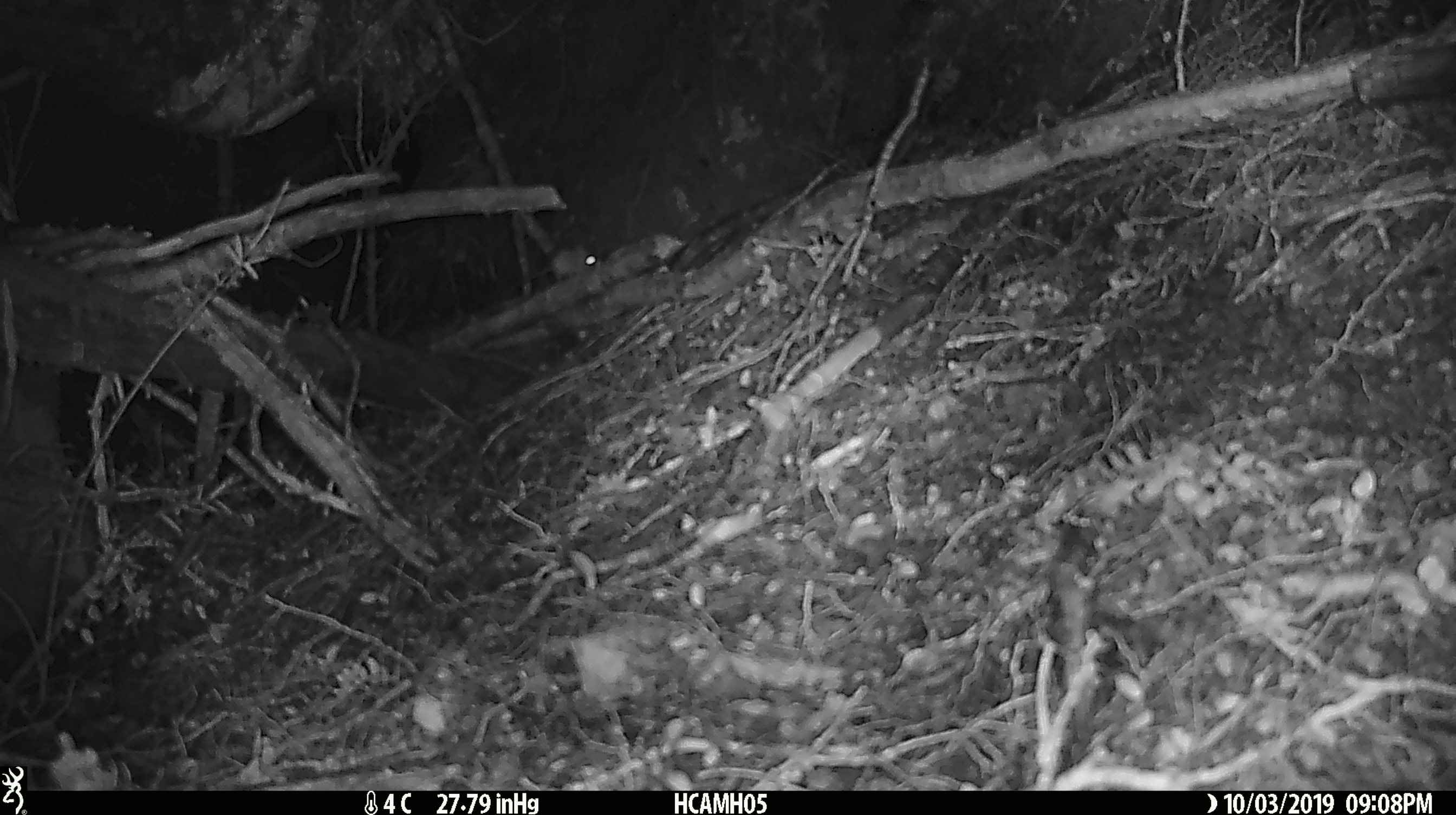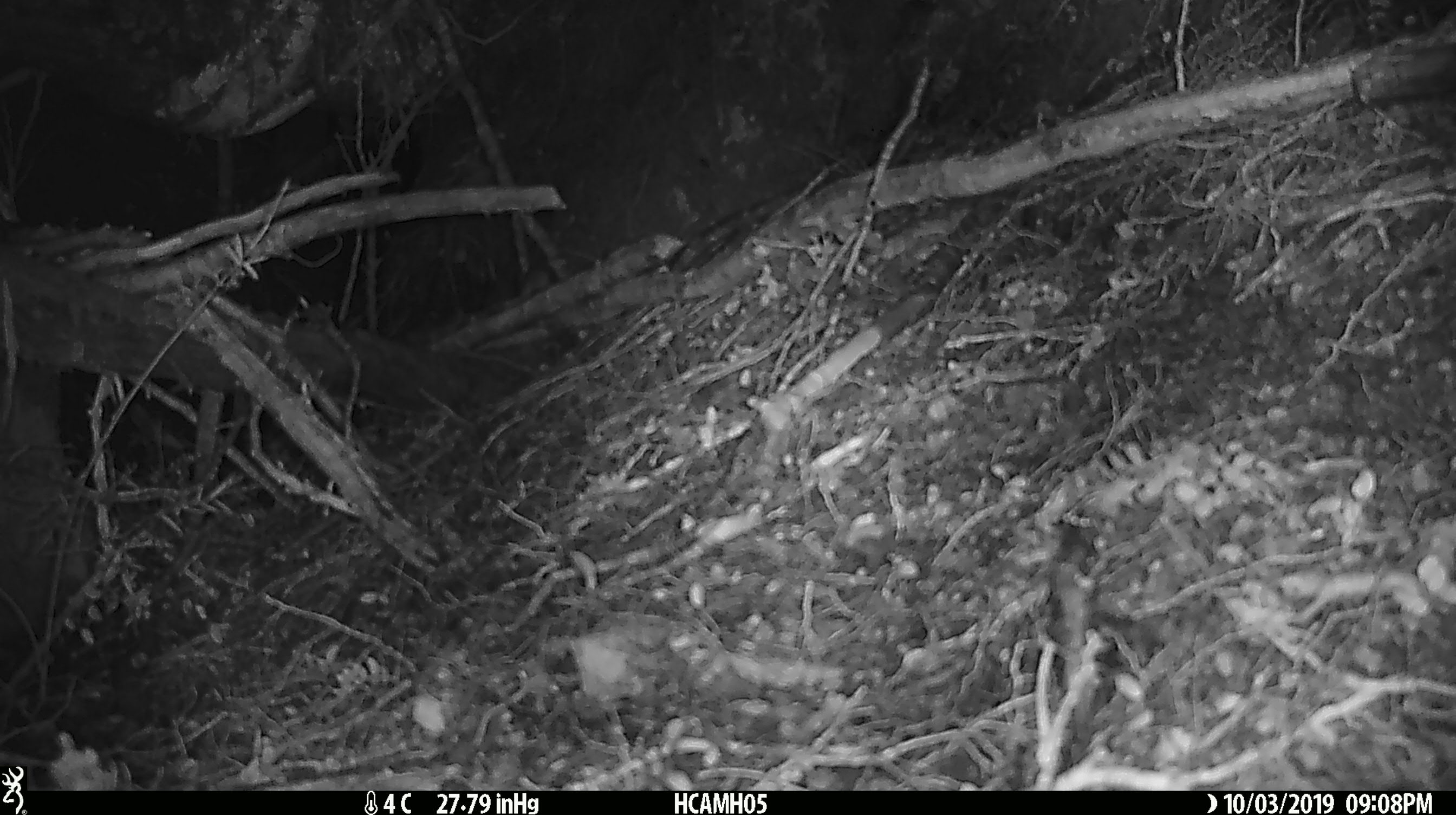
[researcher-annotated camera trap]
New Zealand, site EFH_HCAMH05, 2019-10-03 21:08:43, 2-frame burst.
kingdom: Animalia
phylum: Chordata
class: Mammalia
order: Rodentia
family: Muridae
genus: Mus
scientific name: Mus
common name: mouse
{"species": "mouse (Mus)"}